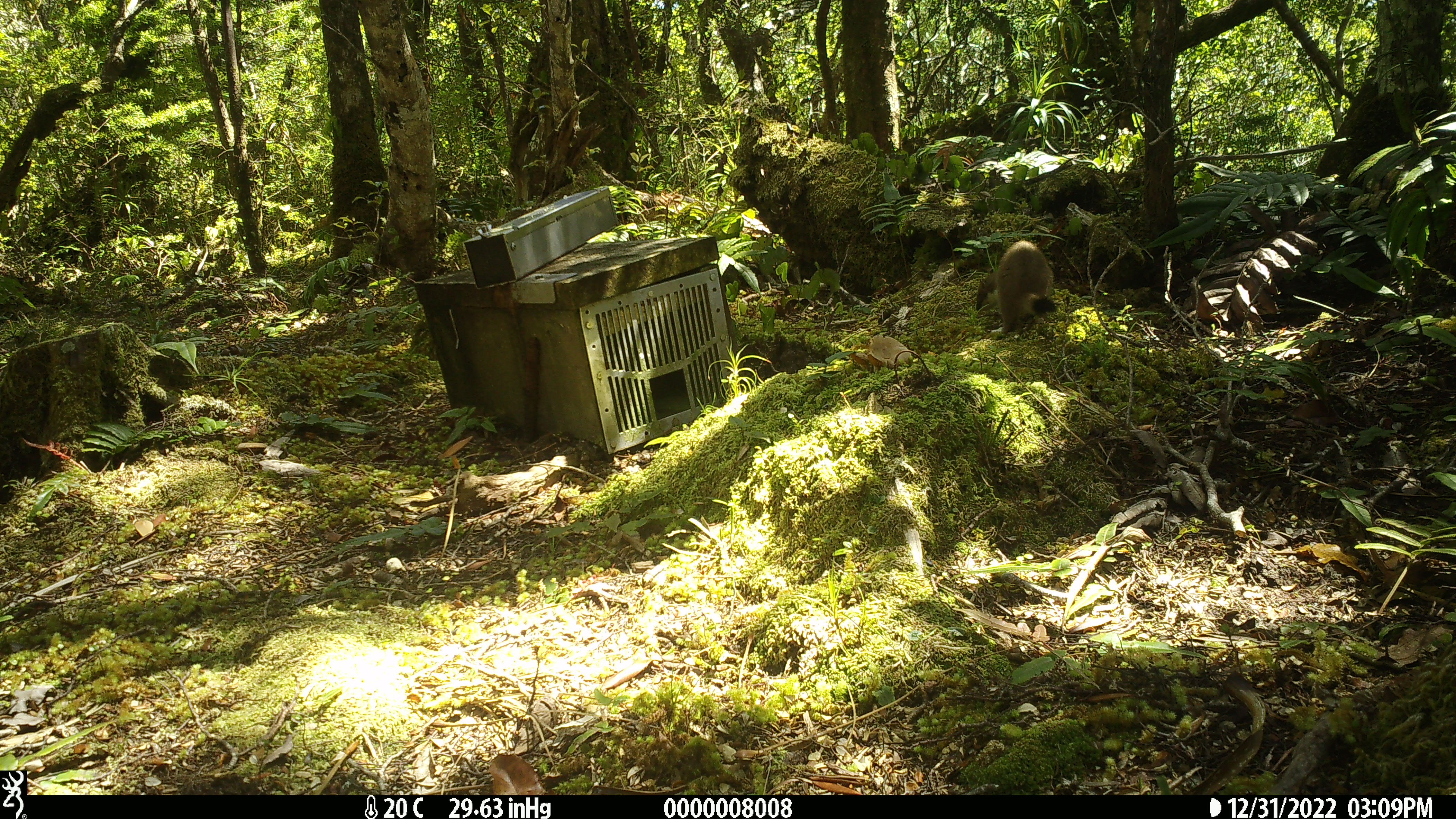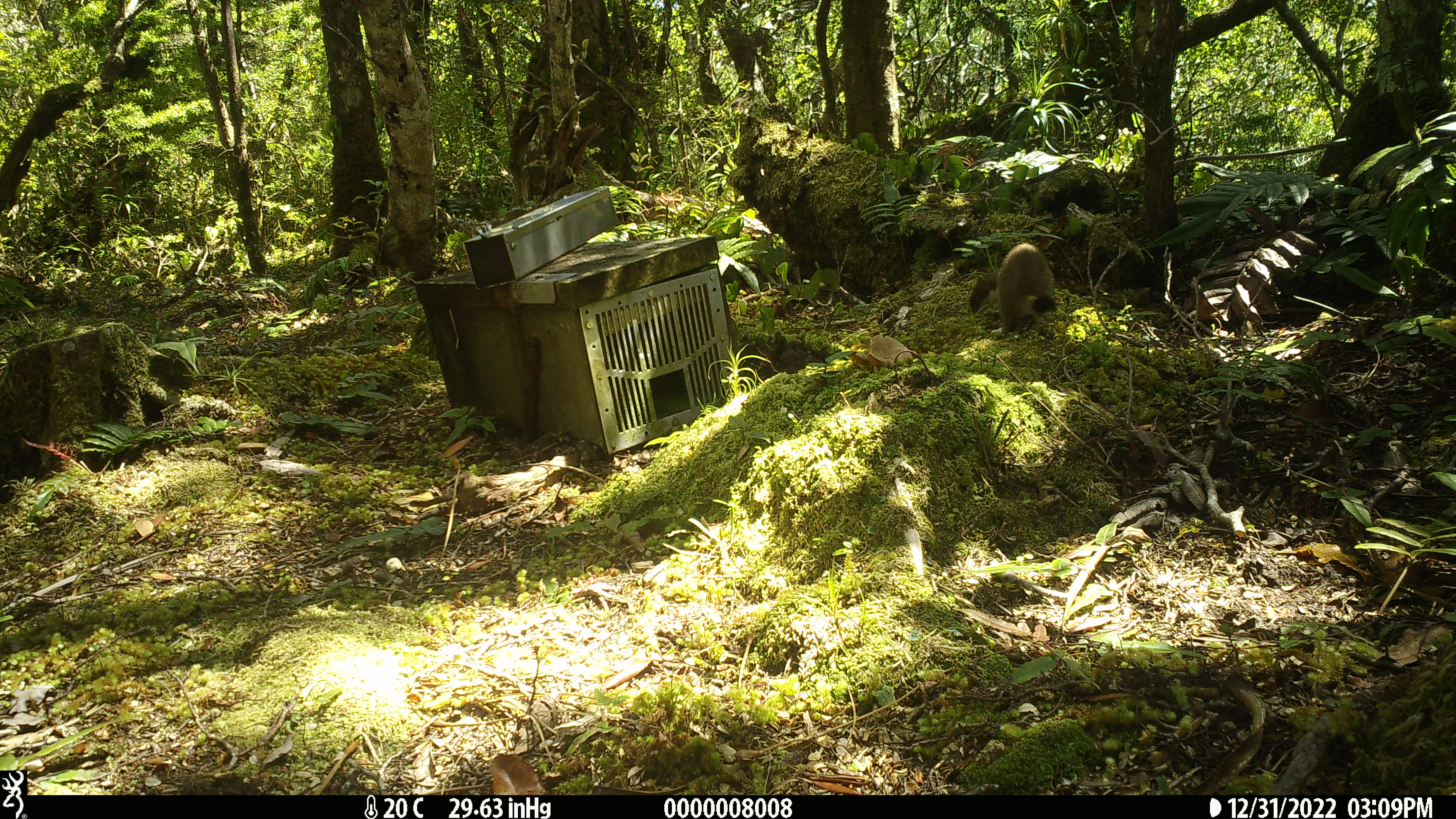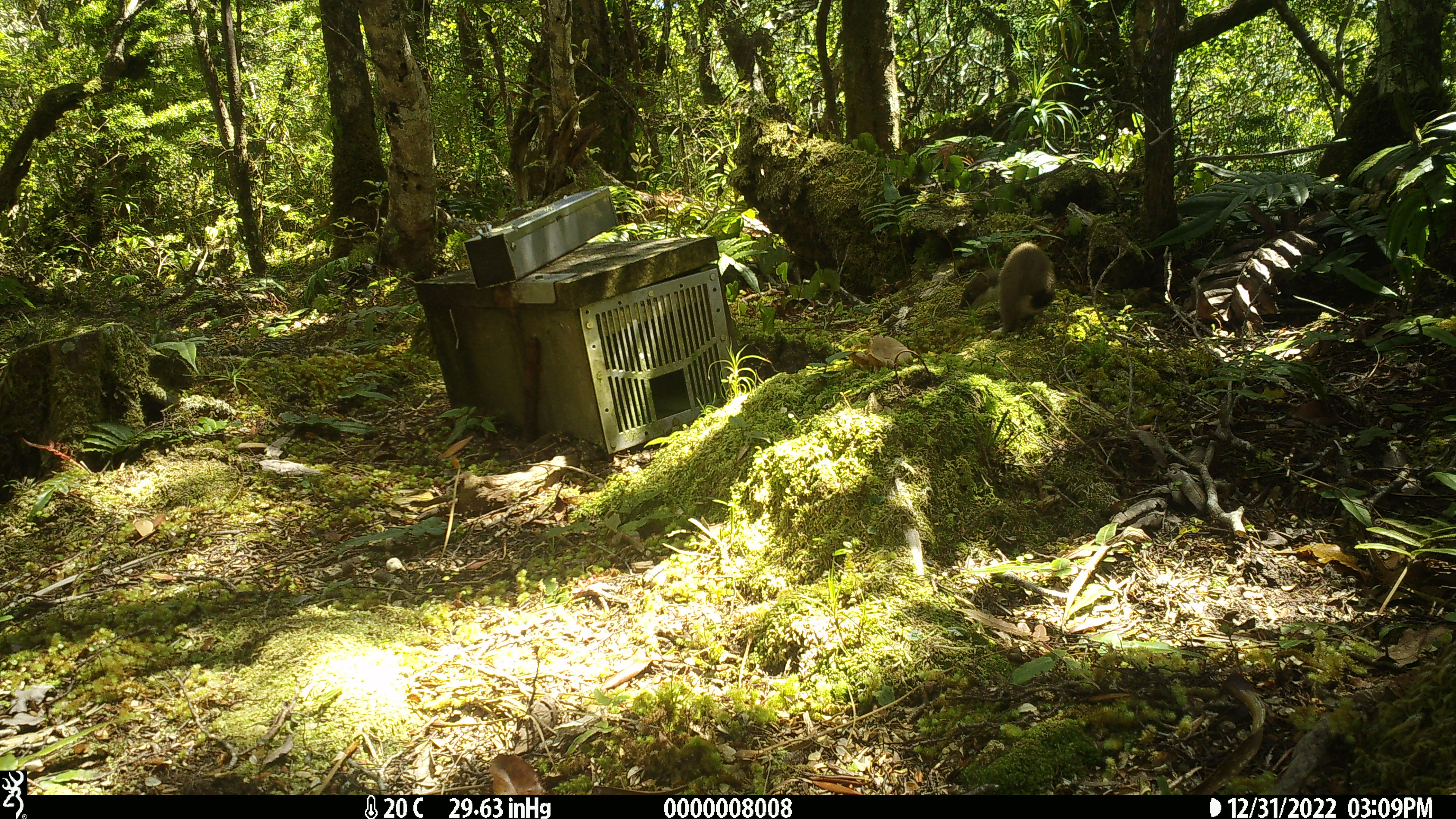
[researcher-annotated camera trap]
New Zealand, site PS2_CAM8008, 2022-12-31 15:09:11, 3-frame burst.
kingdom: Animalia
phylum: Chordata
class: Mammalia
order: Carnivora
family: Mustelidae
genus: Mustela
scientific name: Mustela erminea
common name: stoat